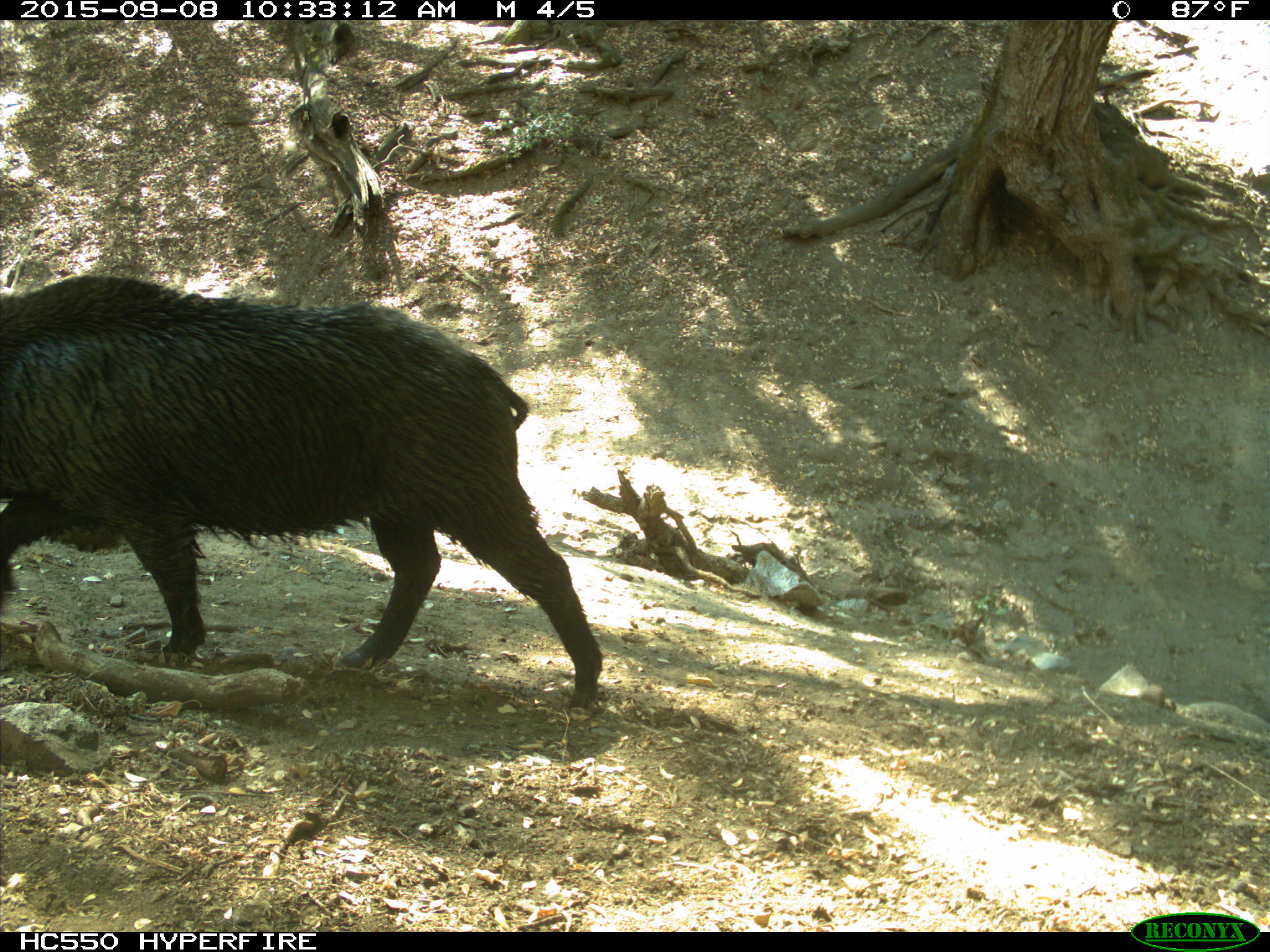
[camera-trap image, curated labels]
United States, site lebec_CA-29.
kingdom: Animalia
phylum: Chordata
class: Mammalia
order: Artiodactyla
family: Suidae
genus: Sus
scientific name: Sus scrofa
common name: wild boar